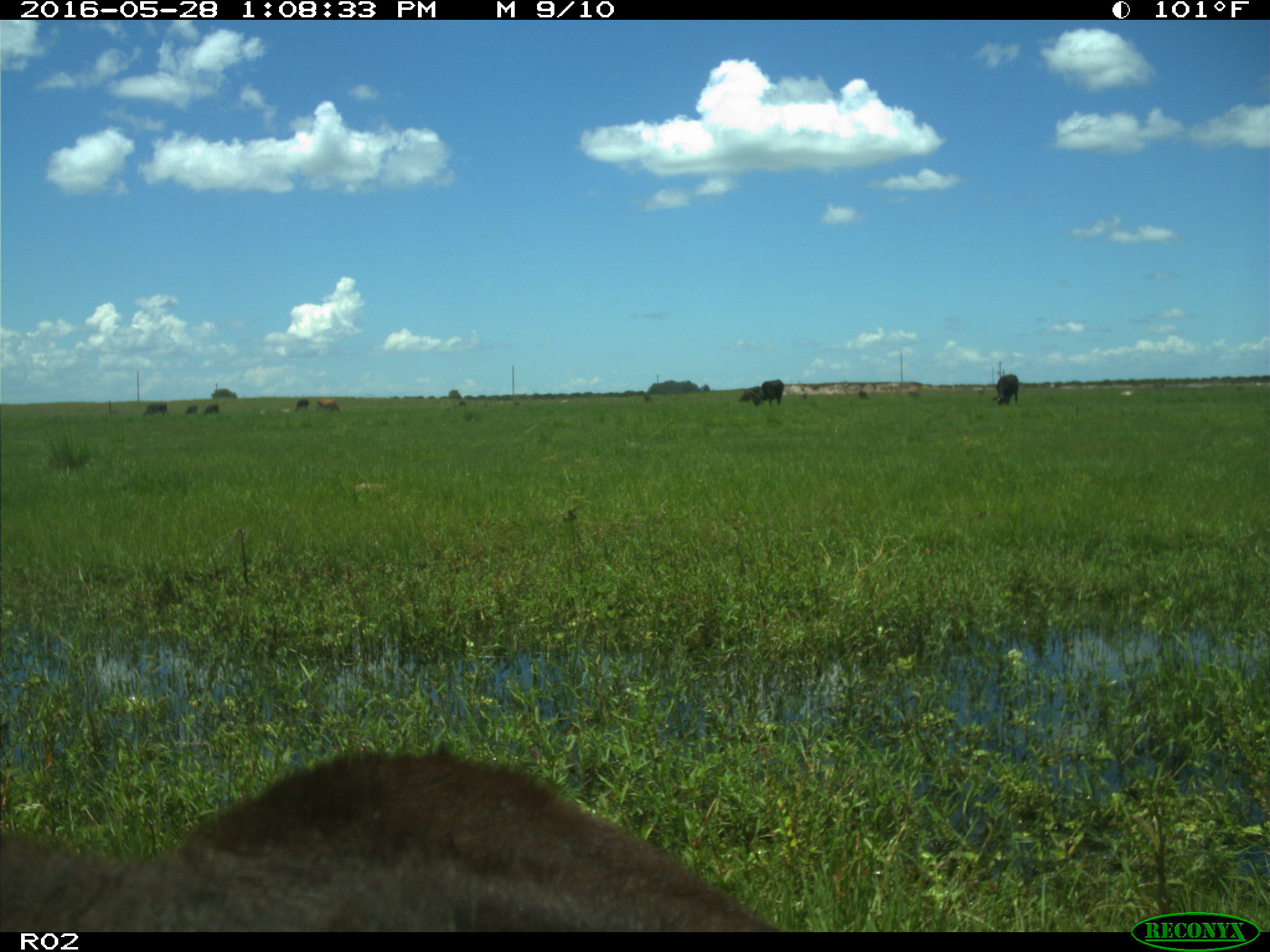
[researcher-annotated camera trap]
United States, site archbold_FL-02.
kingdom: Animalia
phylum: Chordata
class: Mammalia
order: Artiodactyla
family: Bovidae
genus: Bos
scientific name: Bos taurus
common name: domestic cow